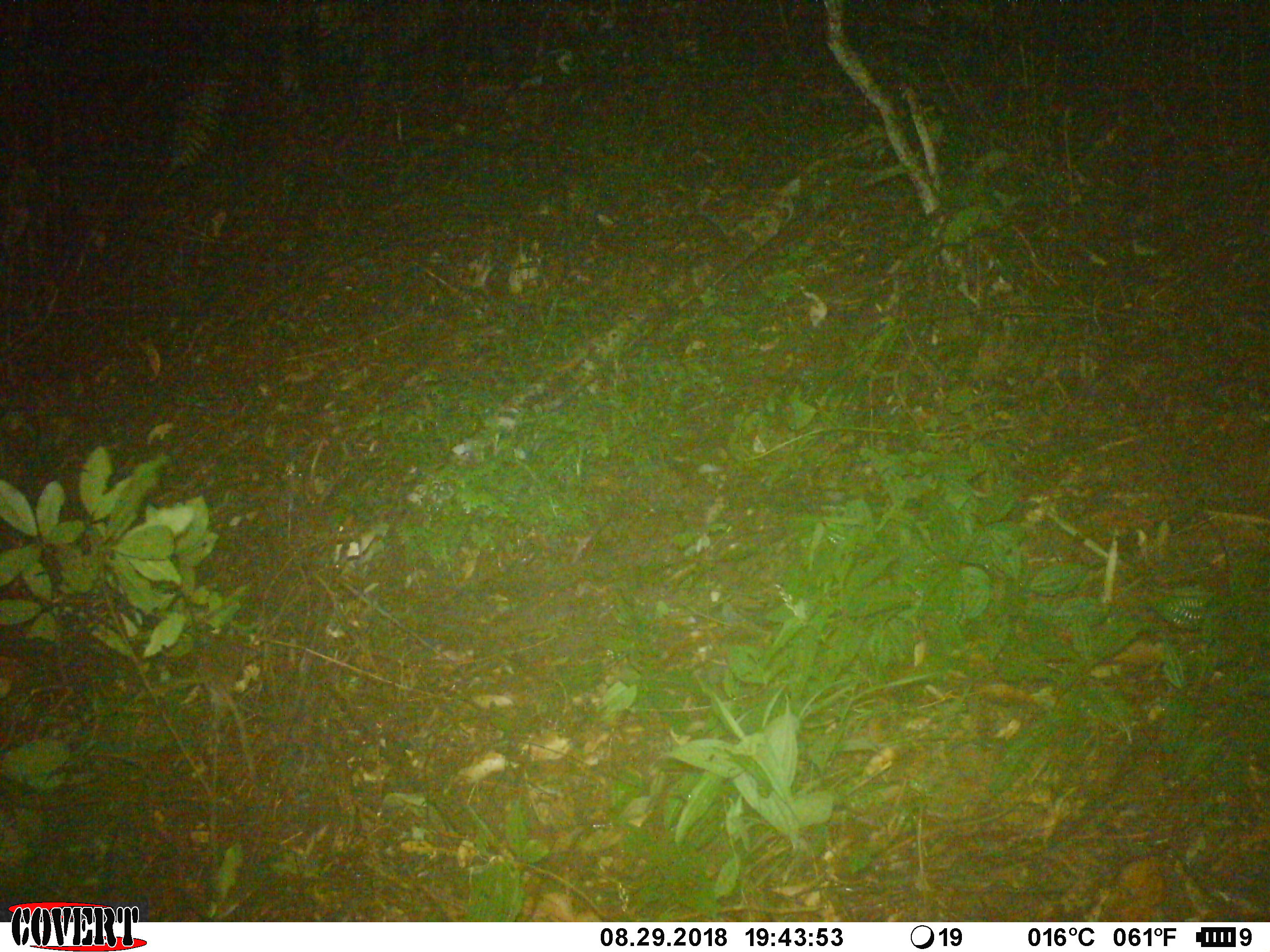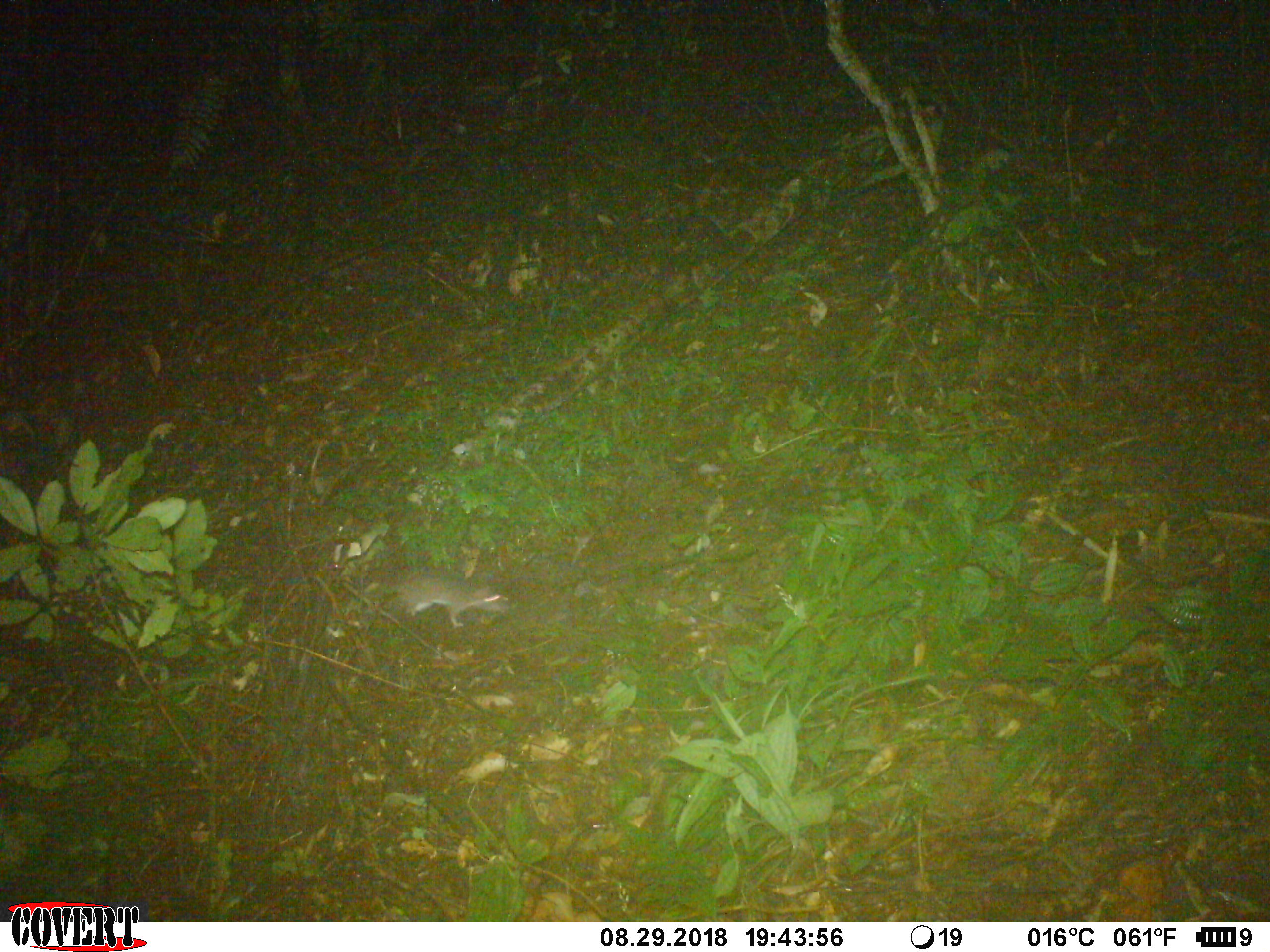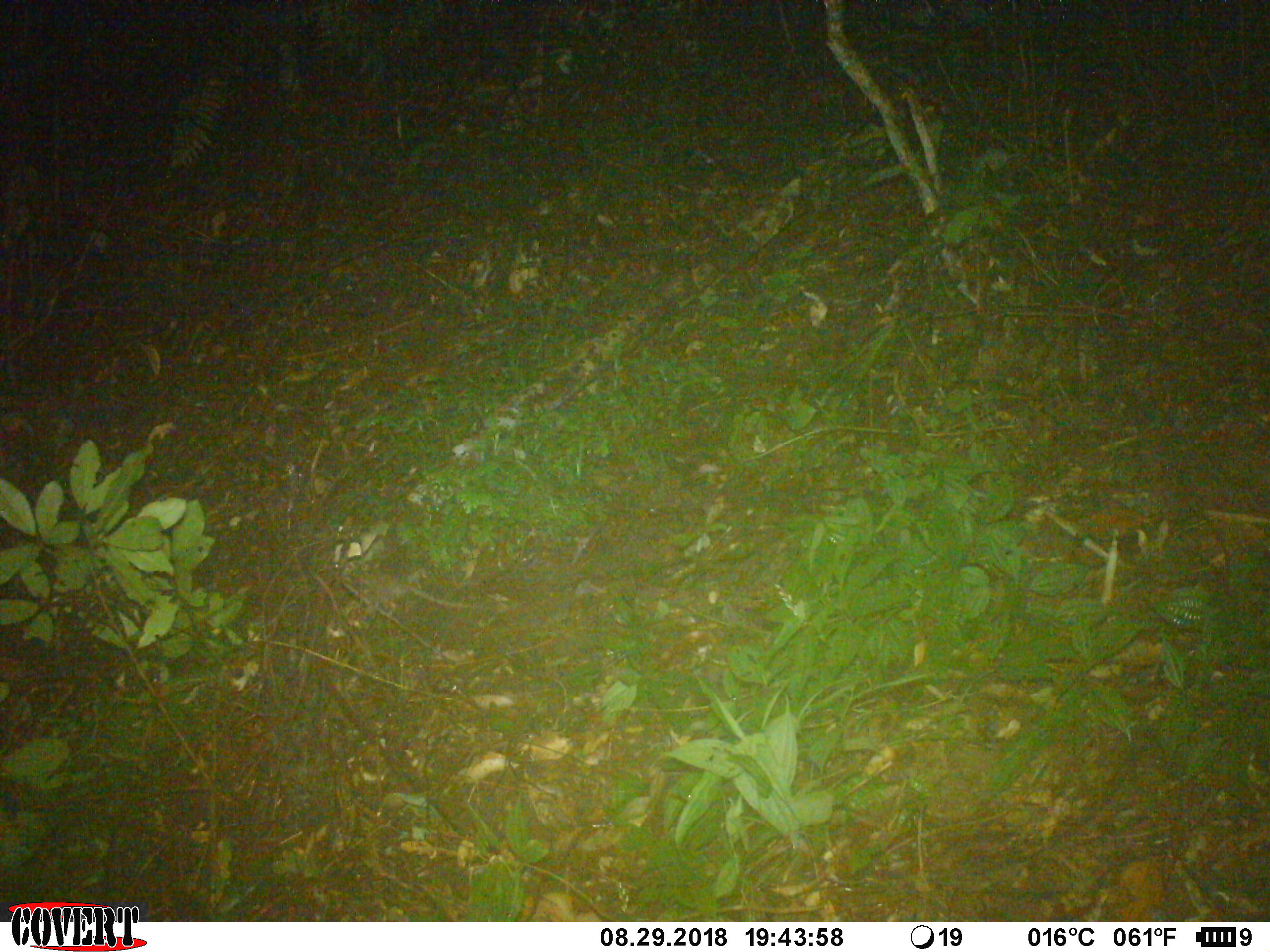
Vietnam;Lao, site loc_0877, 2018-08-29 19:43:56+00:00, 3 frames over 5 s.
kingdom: Animalia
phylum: Chordata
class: Mammalia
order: Rodentia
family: Muridae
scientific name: Muridae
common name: old-world mice and rats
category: unidentified murid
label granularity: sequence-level